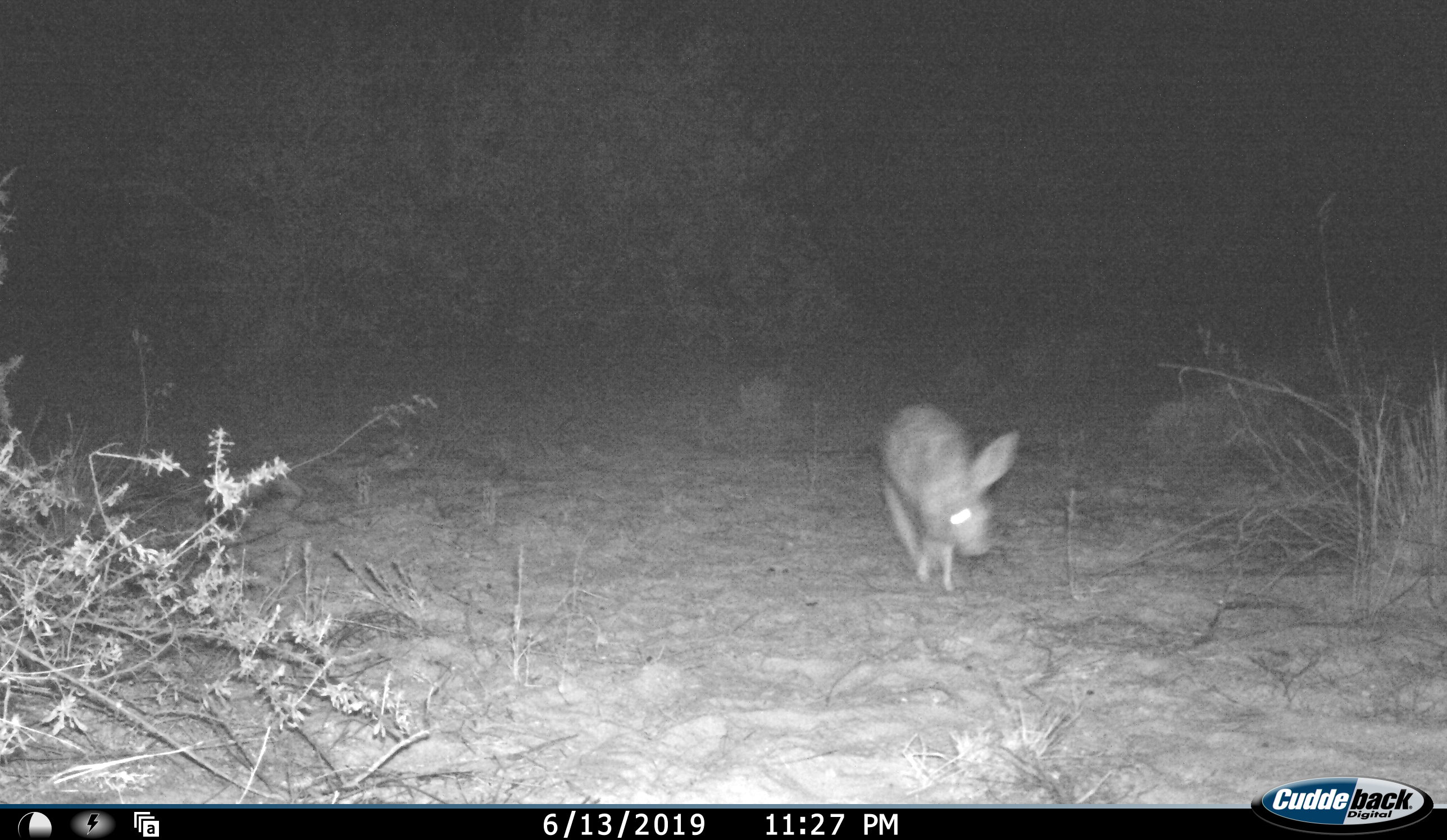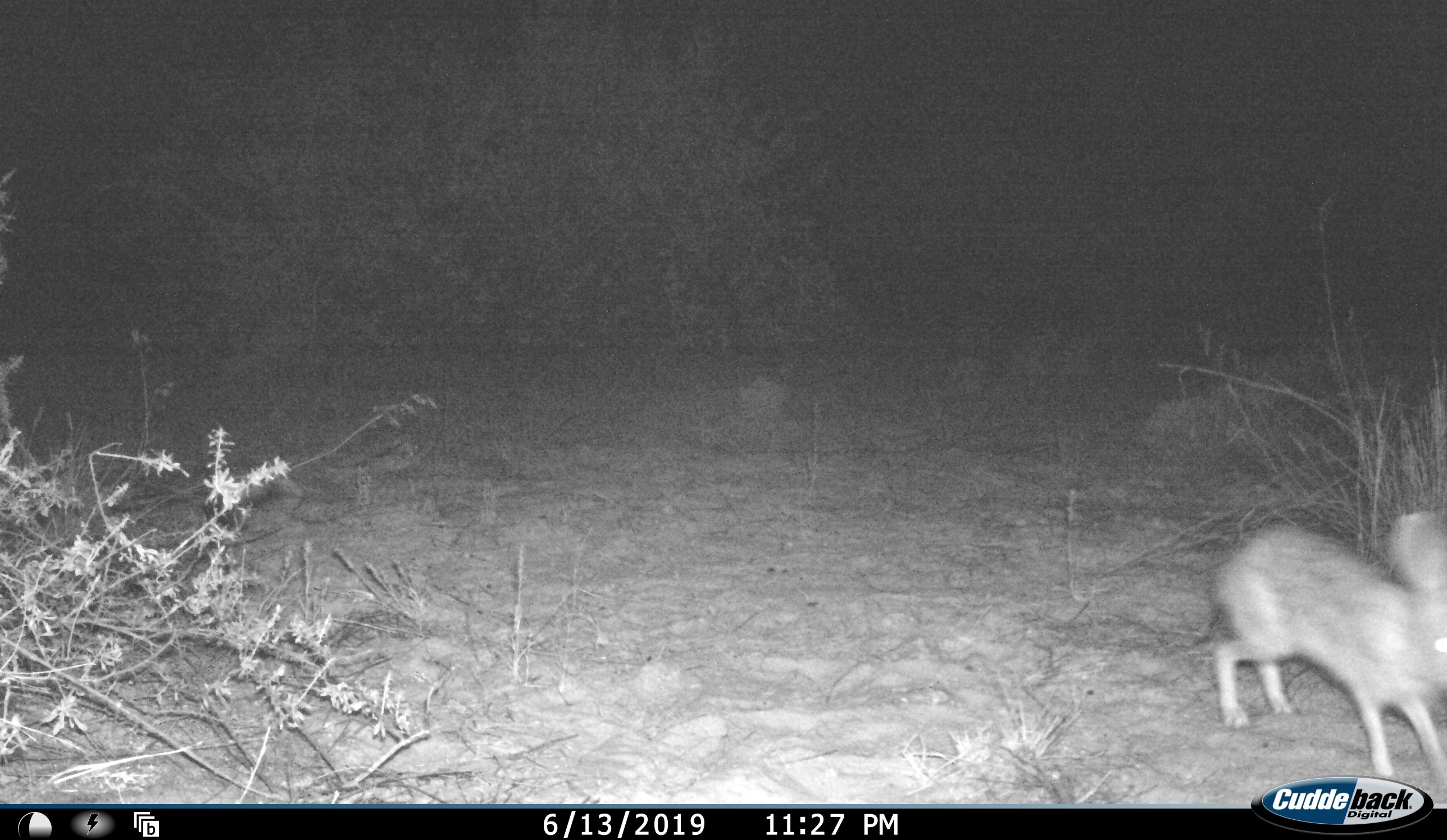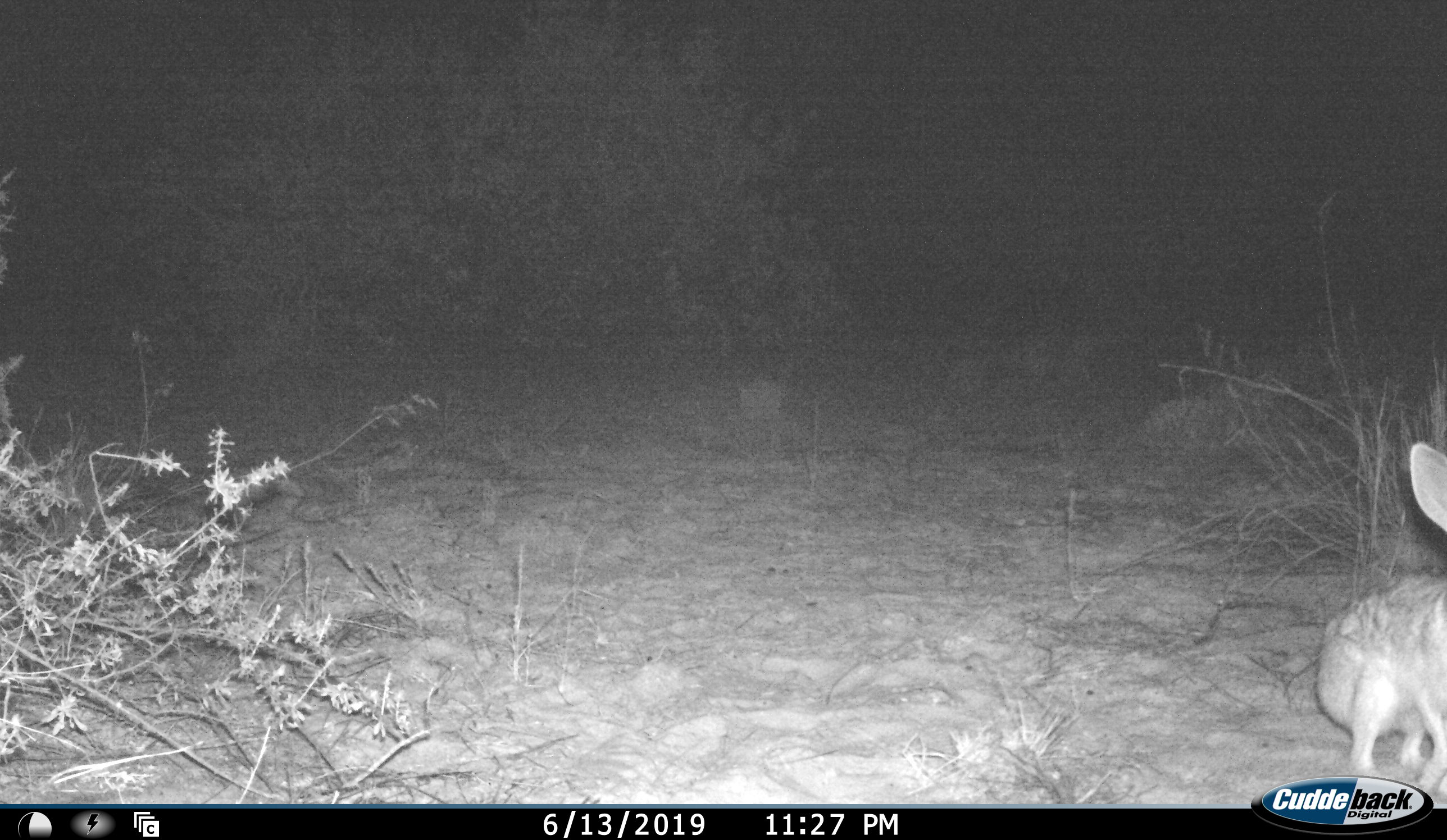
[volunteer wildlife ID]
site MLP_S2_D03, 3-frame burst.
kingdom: Animalia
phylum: Chordata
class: Mammalia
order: Lagomorpha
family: Leporidae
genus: Lepus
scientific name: Lepus capensis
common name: cape hare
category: harecape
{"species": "harecape (cape hare) (Lepus capensis)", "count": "1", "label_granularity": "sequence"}